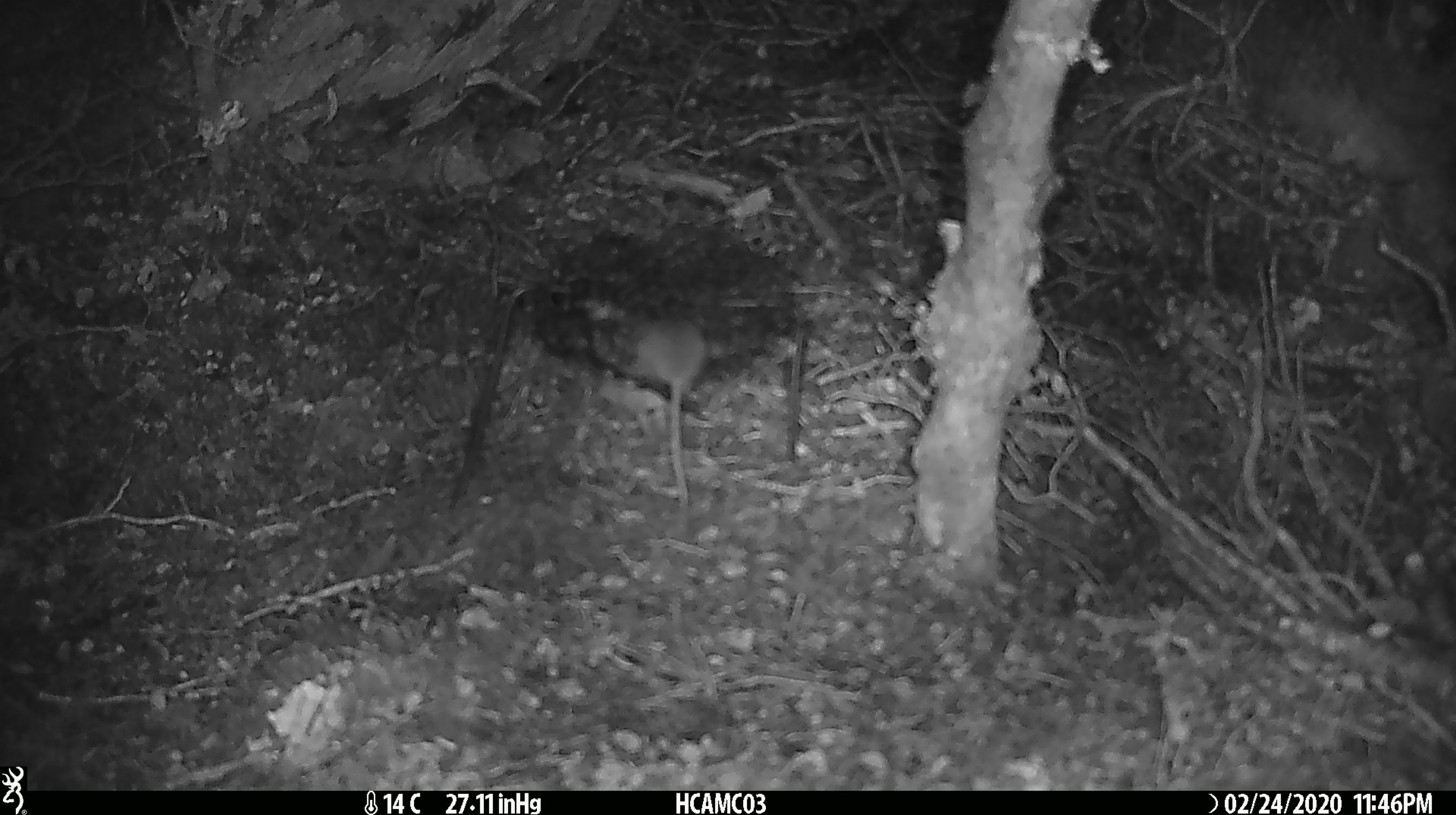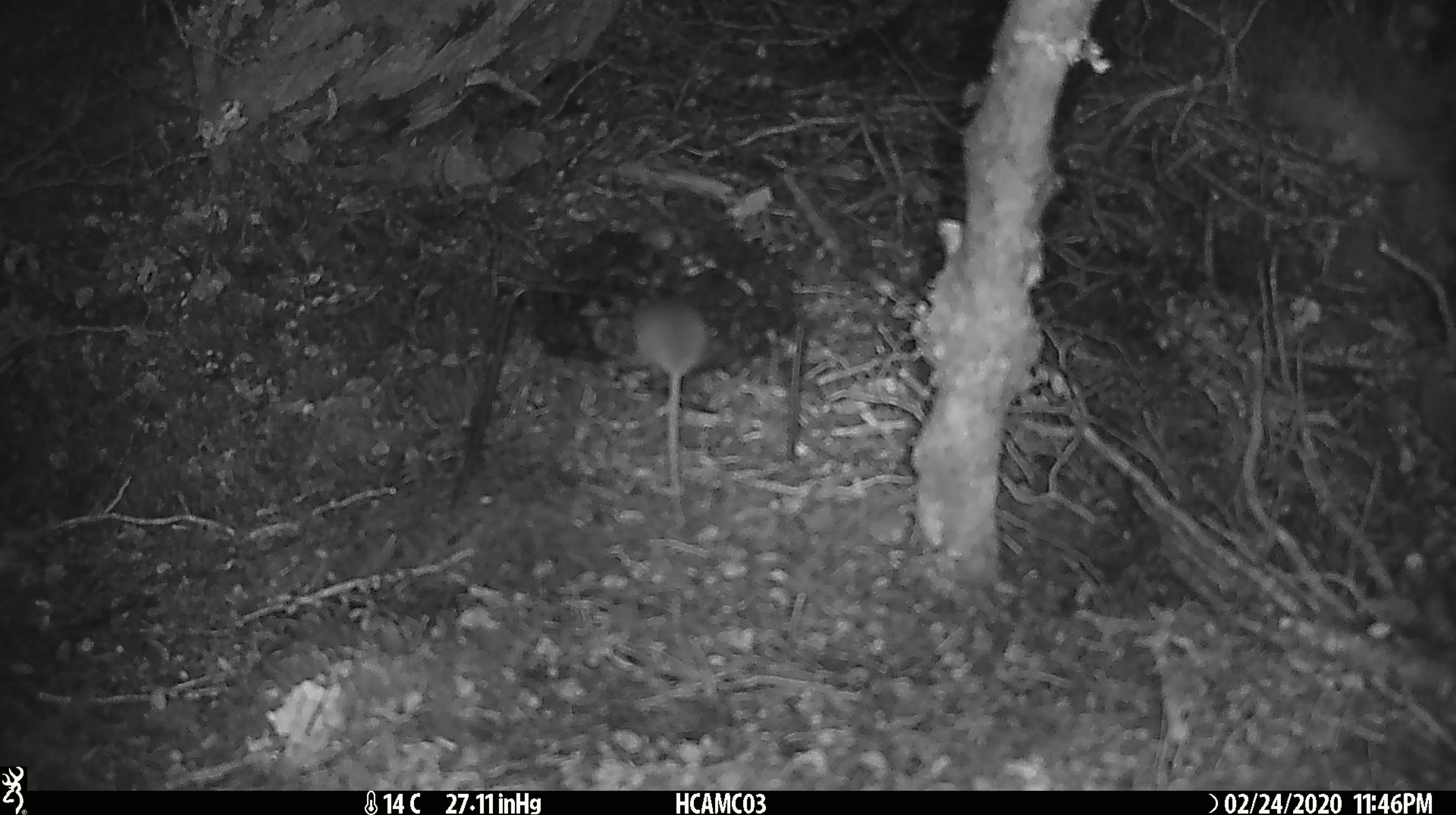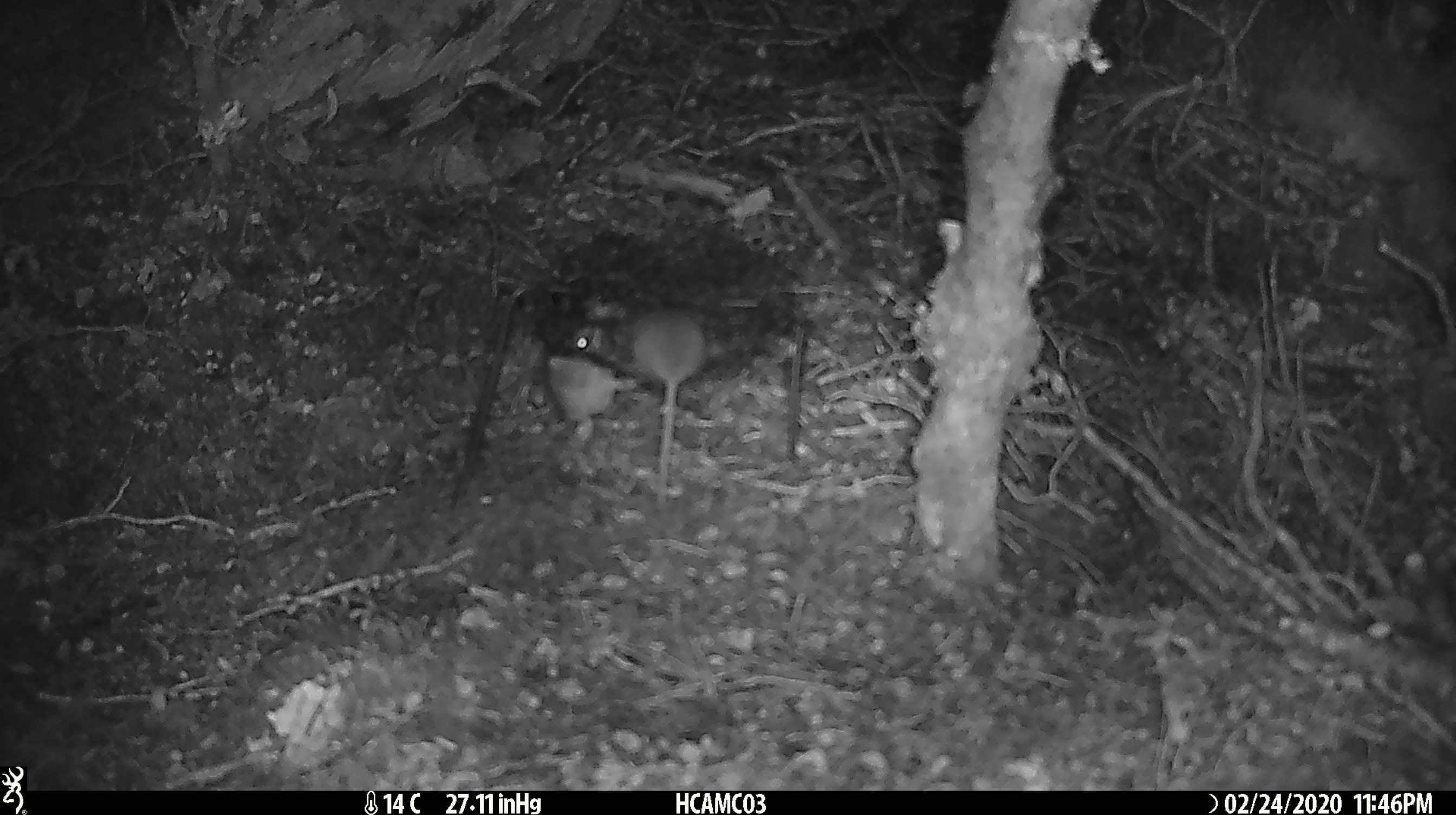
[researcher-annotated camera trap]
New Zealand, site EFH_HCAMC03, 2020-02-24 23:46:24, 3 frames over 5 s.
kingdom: Animalia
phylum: Chordata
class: Mammalia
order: Rodentia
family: Muridae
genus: Mus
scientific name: Mus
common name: mouse